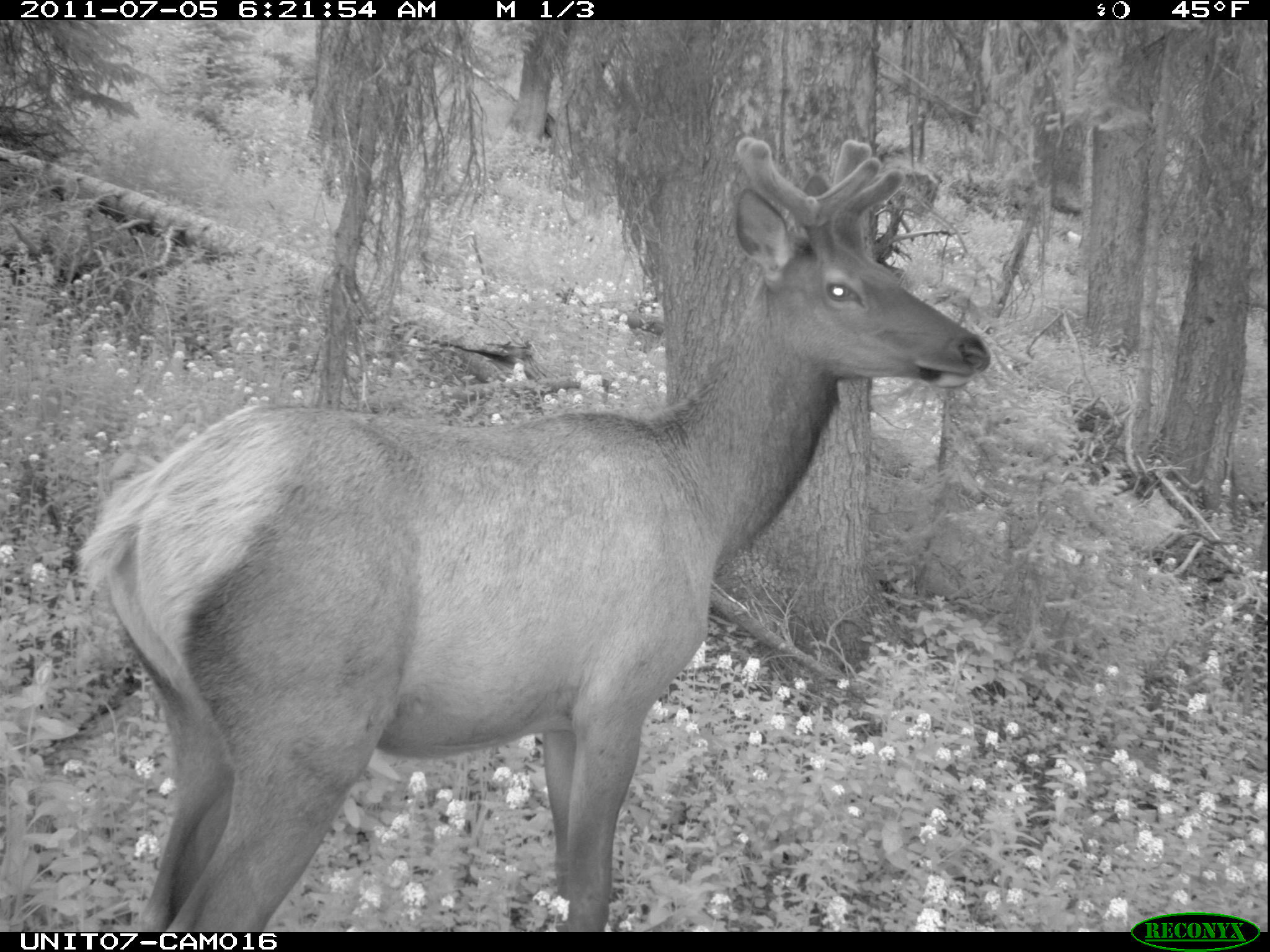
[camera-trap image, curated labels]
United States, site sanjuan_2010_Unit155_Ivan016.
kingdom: Animalia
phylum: Chordata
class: Mammalia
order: Artiodactyla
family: Cervidae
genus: Cervus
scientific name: Cervus elaphus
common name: red deer